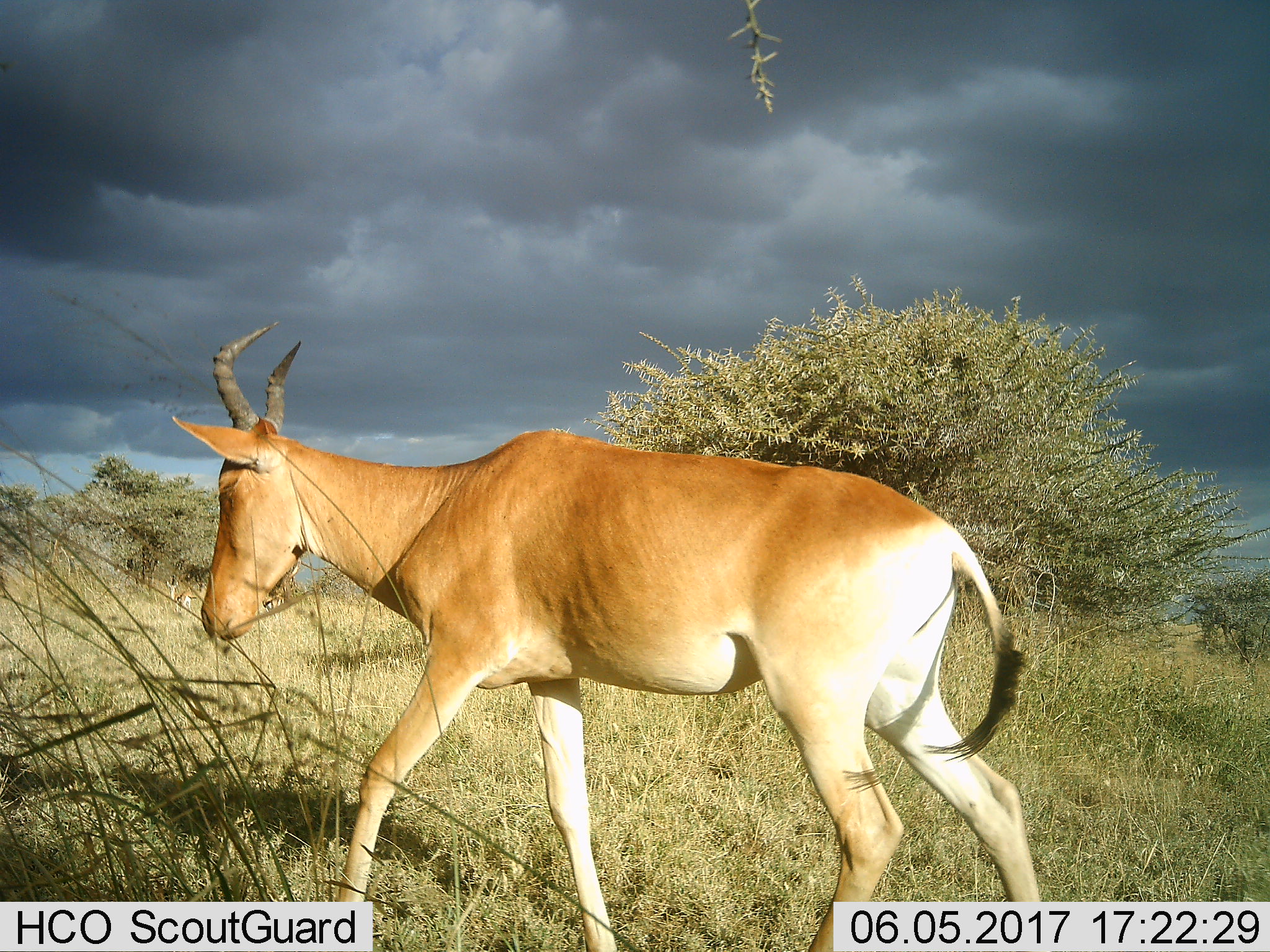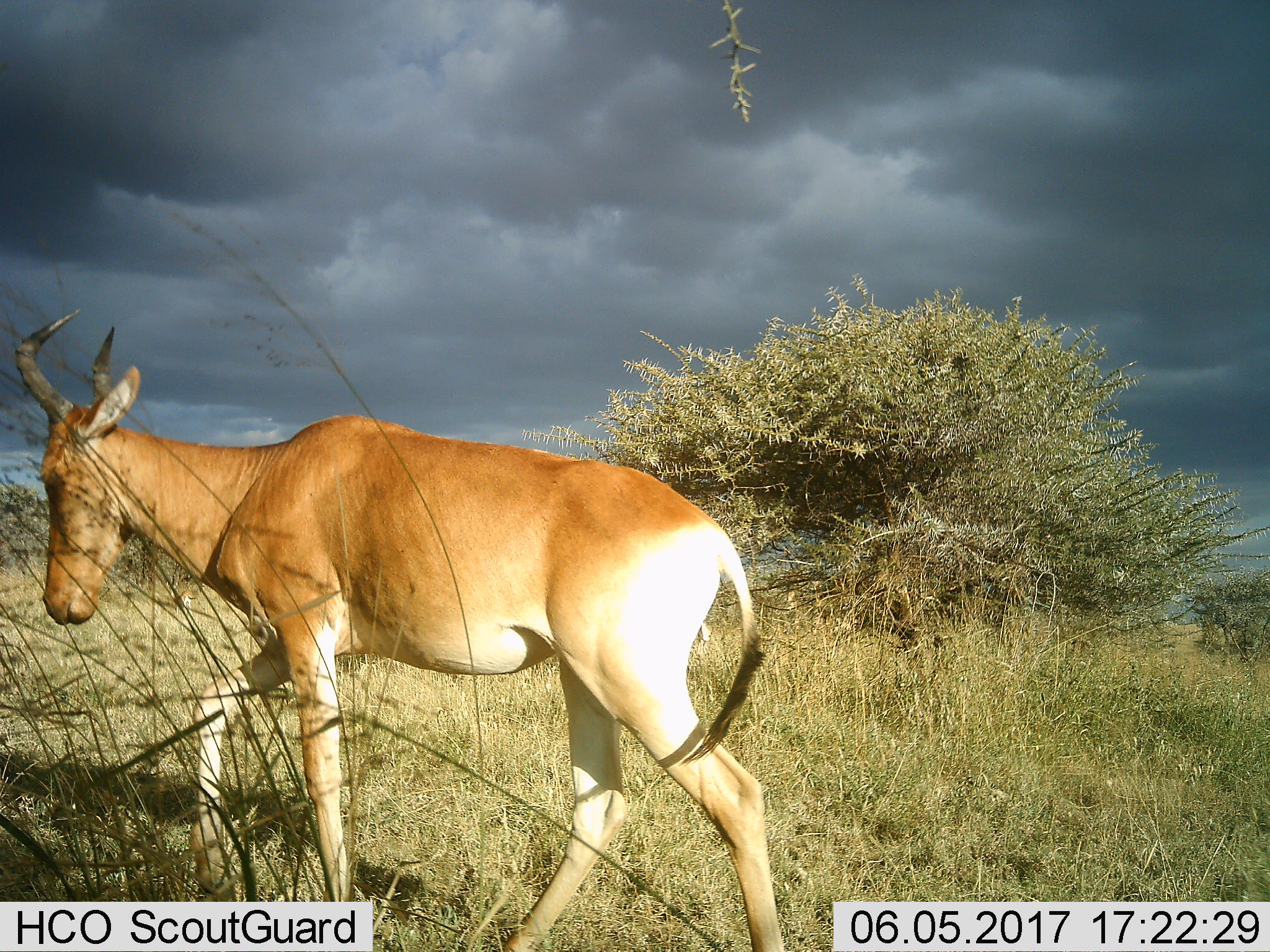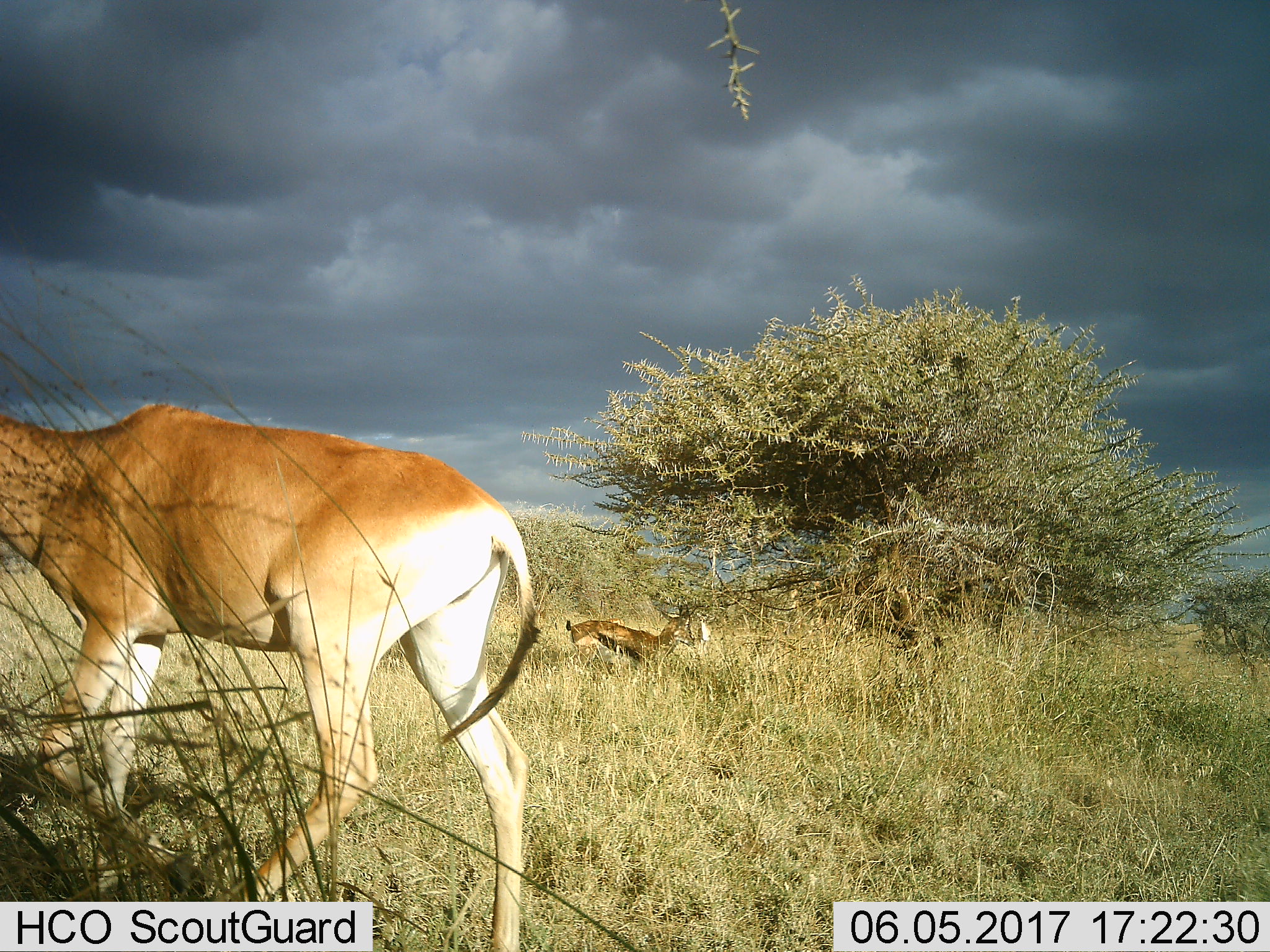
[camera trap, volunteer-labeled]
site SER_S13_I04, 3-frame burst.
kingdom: Animalia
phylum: Chordata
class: Mammalia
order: Artiodactyla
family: Bovidae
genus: Alcelaphus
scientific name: Alcelaphus buselaphus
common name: hartebeest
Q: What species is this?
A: Hartebeest (Alcelaphus buselaphus).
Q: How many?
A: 1.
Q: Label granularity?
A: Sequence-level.